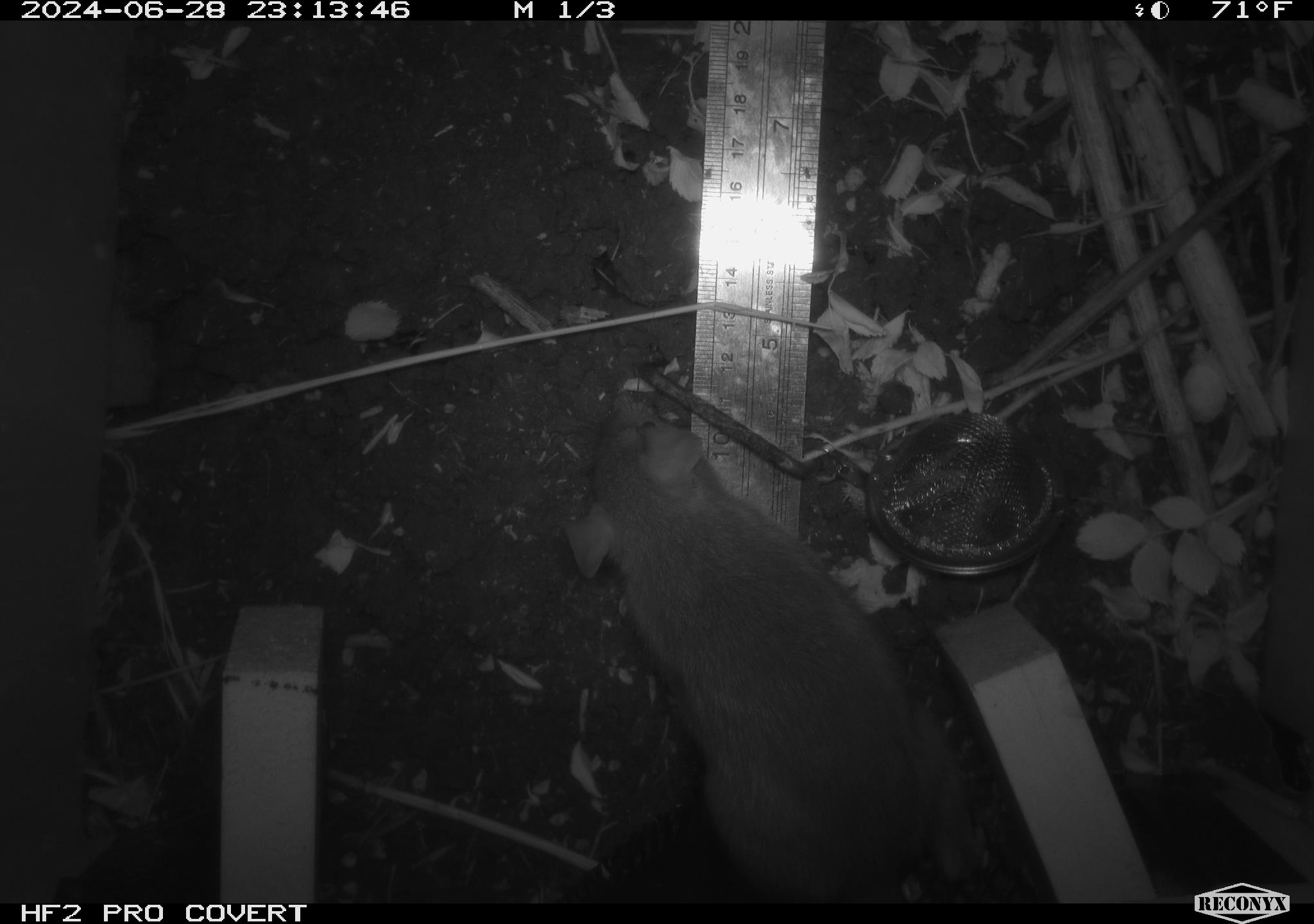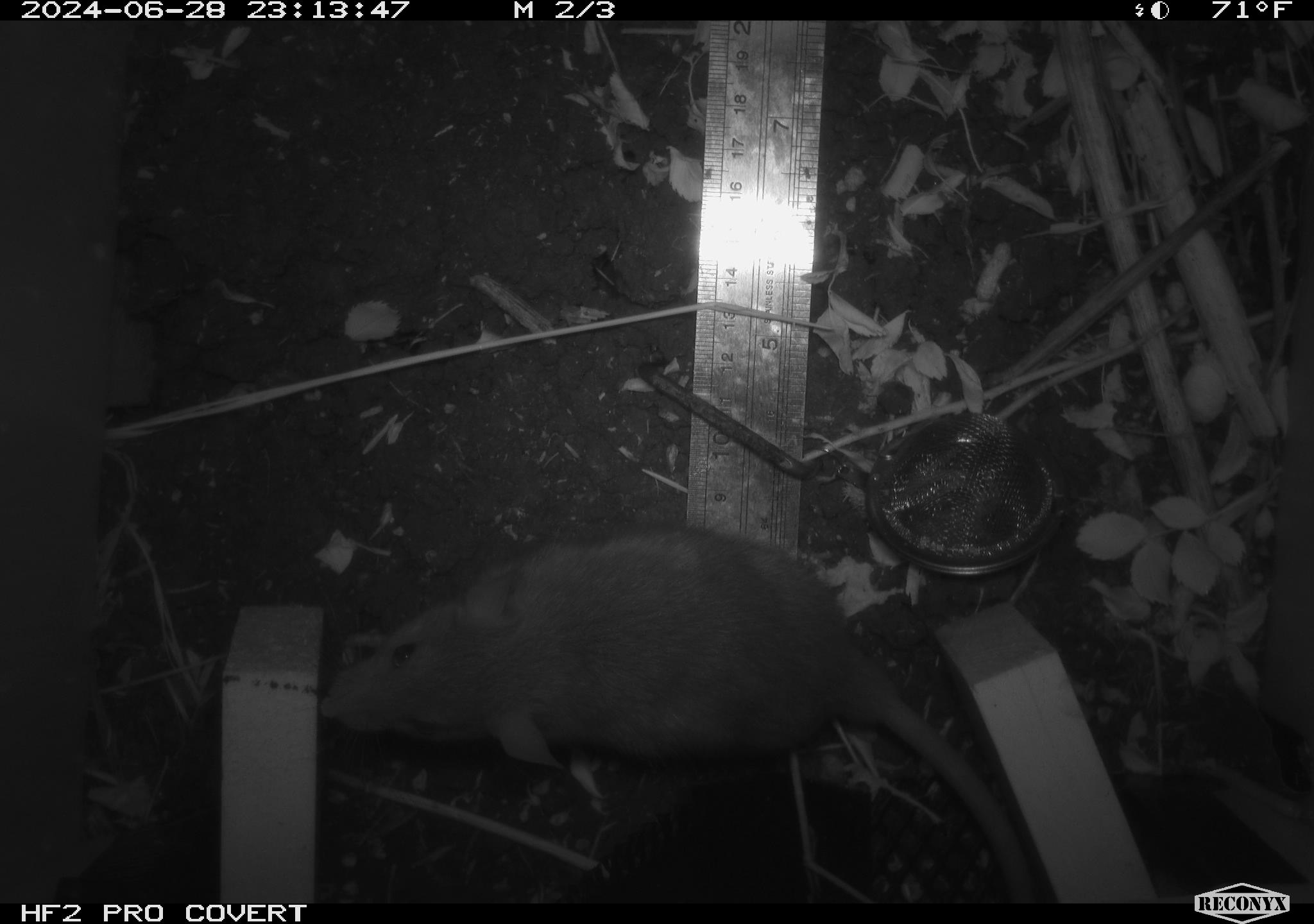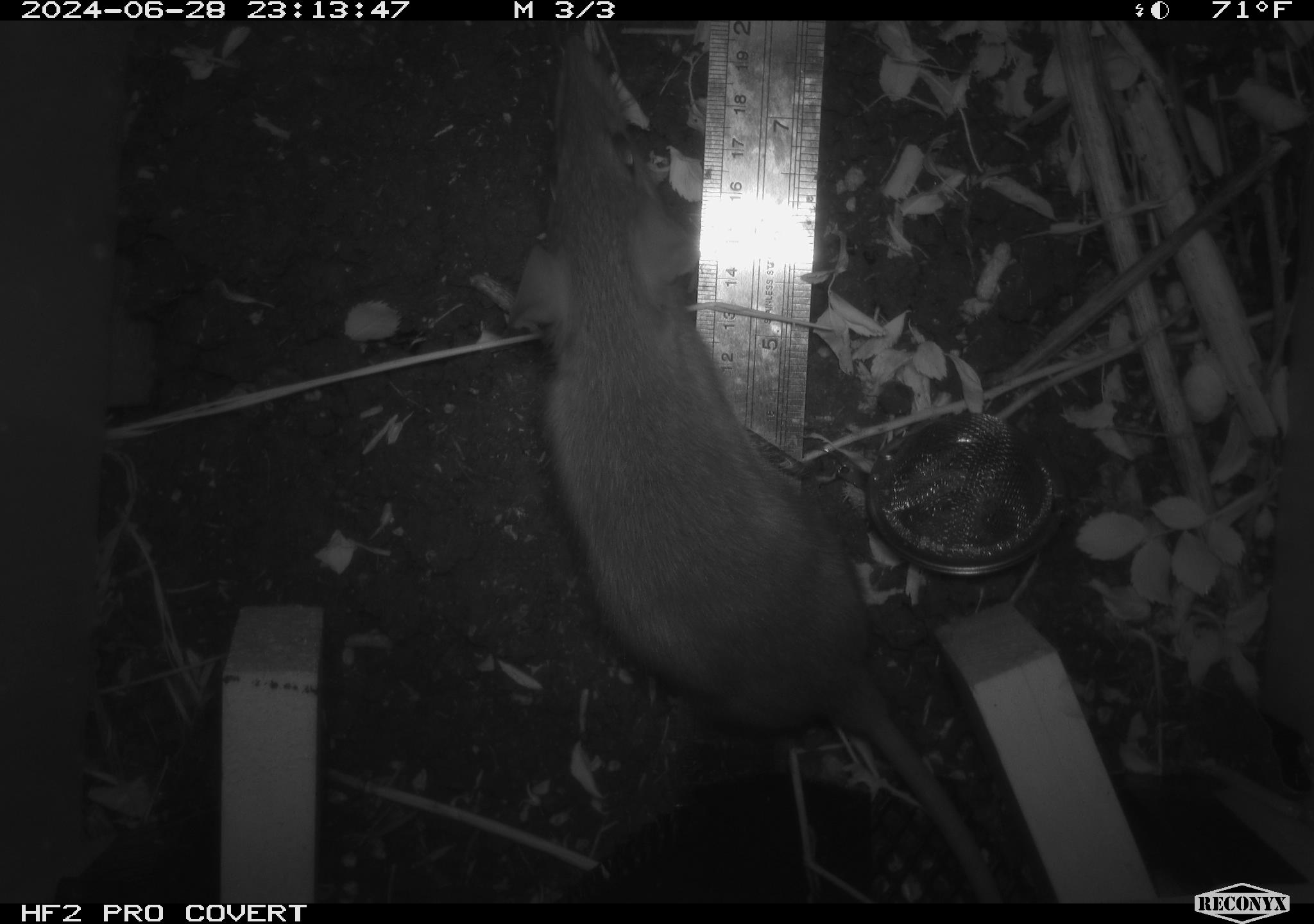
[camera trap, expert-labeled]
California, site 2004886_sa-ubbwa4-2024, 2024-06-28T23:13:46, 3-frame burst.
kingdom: Animalia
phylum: Chordata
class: Mammalia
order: Rodentia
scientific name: Rodentia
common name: woodrat or rat or mouse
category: woodrat or rat or mouse species